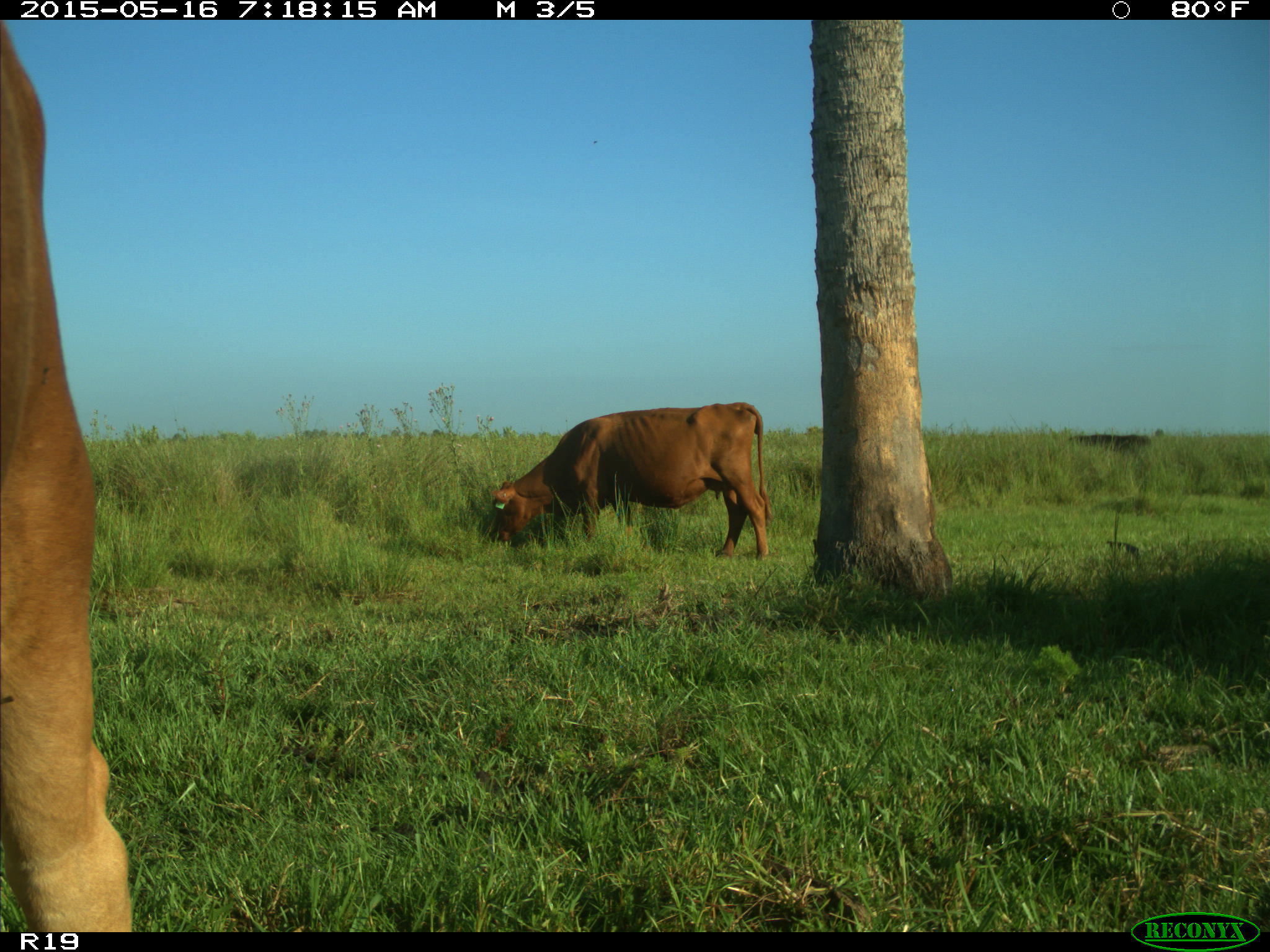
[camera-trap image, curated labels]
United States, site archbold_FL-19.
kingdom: Animalia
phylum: Chordata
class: Mammalia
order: Artiodactyla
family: Bovidae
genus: Bos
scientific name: Bos taurus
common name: domestic cow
Bos taurus (domestic cow).